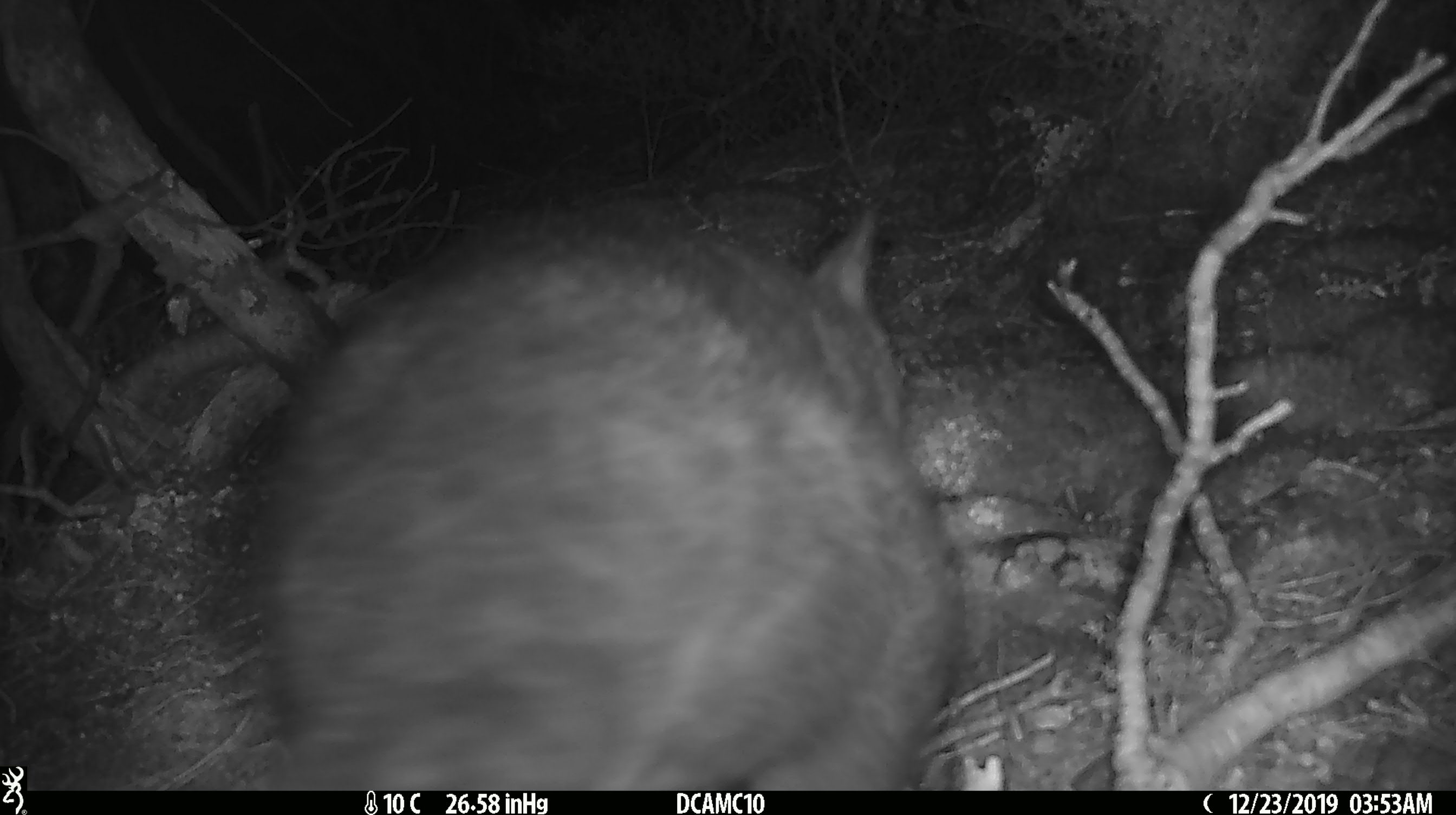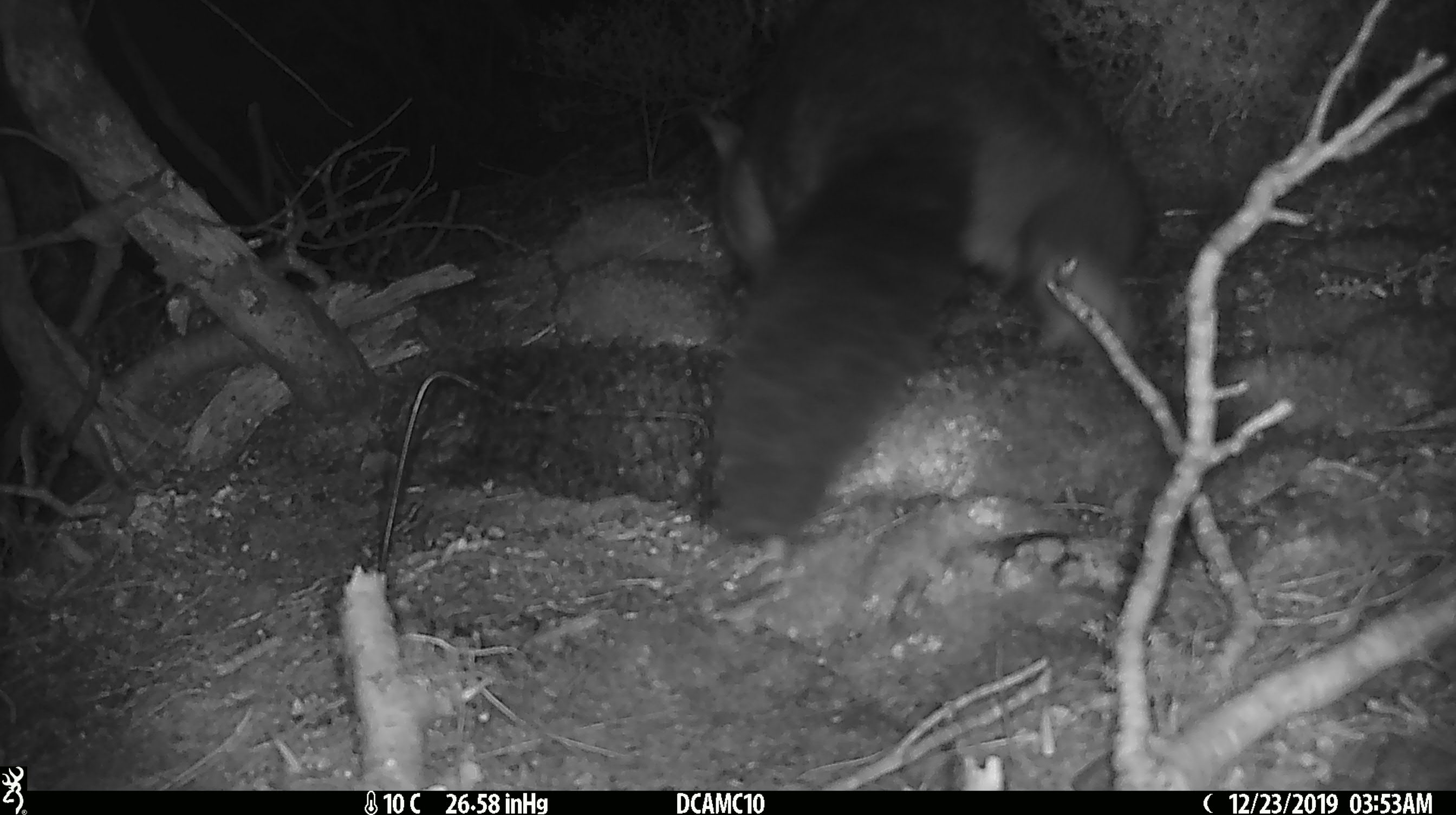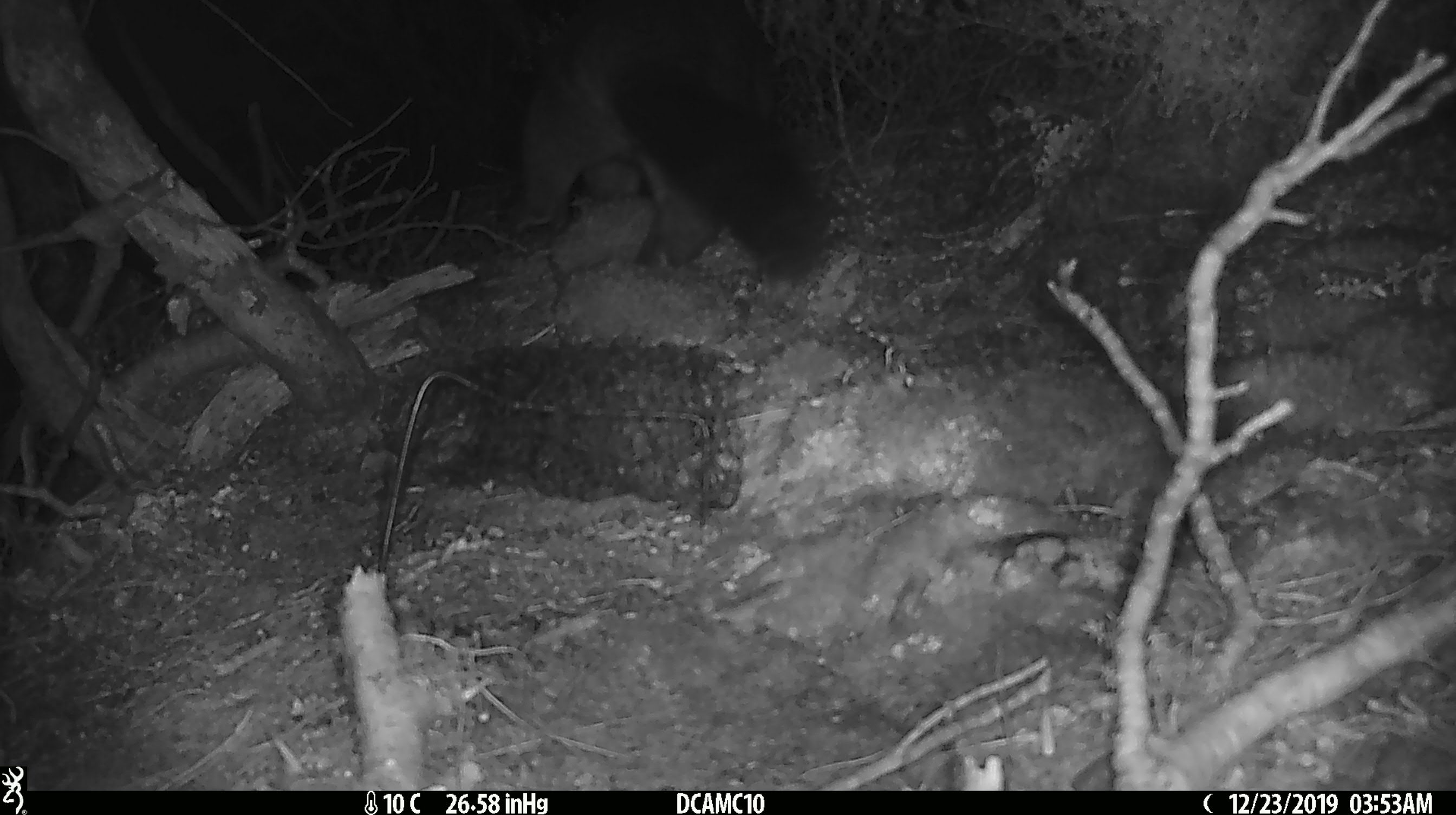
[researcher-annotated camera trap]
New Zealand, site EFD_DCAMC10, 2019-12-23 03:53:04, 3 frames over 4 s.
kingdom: Animalia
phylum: Chordata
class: Mammalia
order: Diprotodontia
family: Phalangeridae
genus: Trichosurus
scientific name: Trichosurus vulpecula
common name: common brushtail possum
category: possum